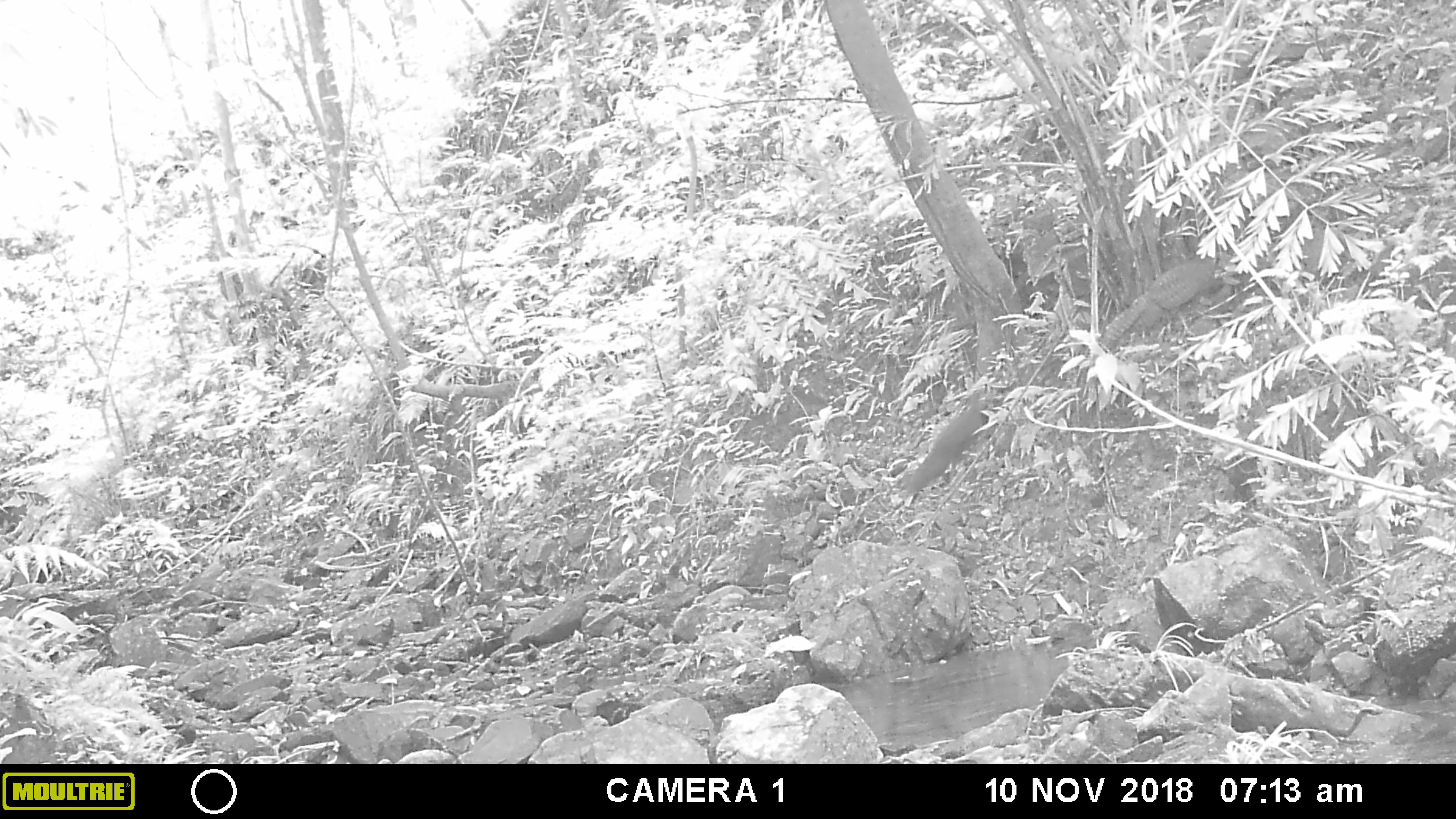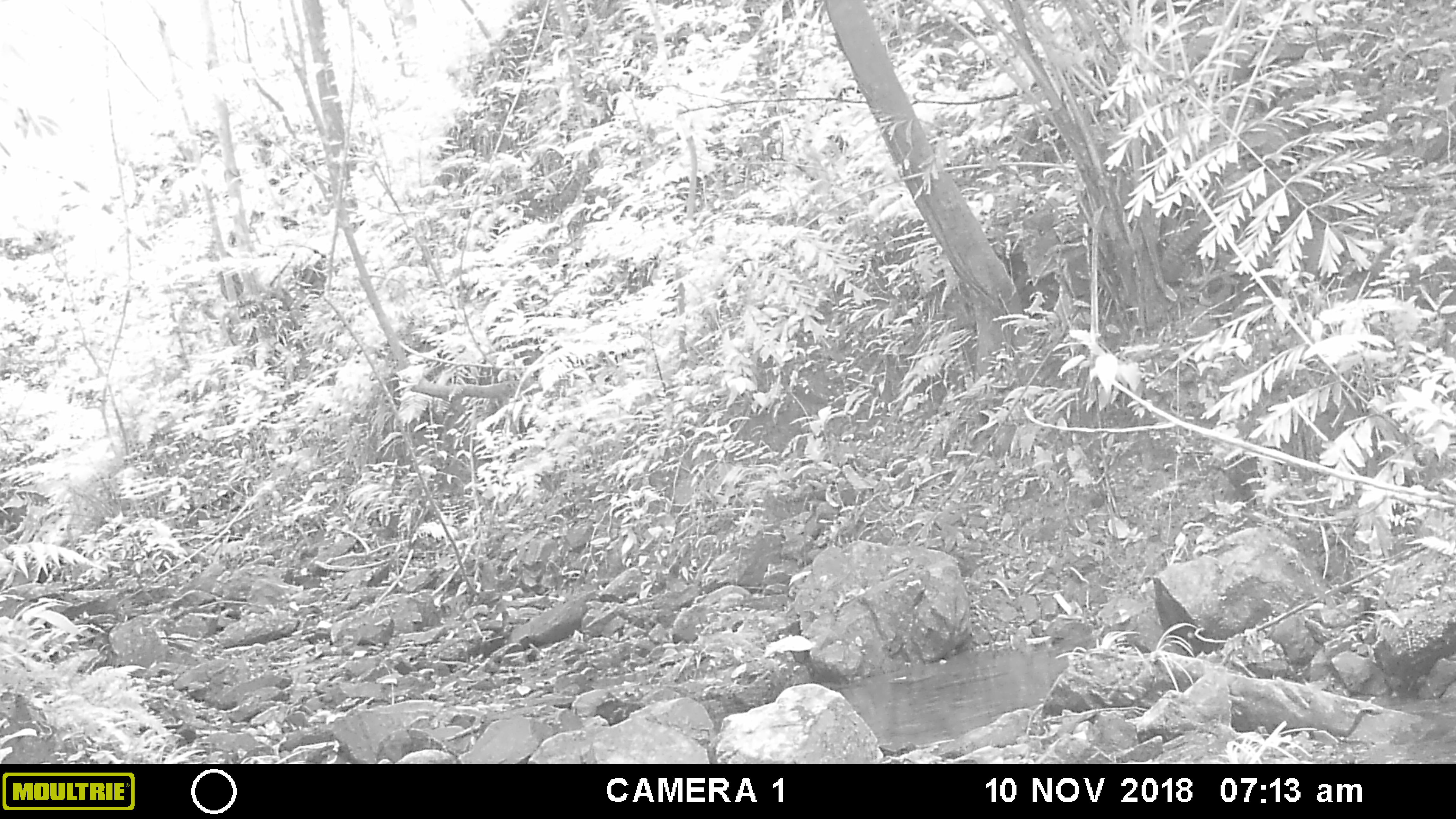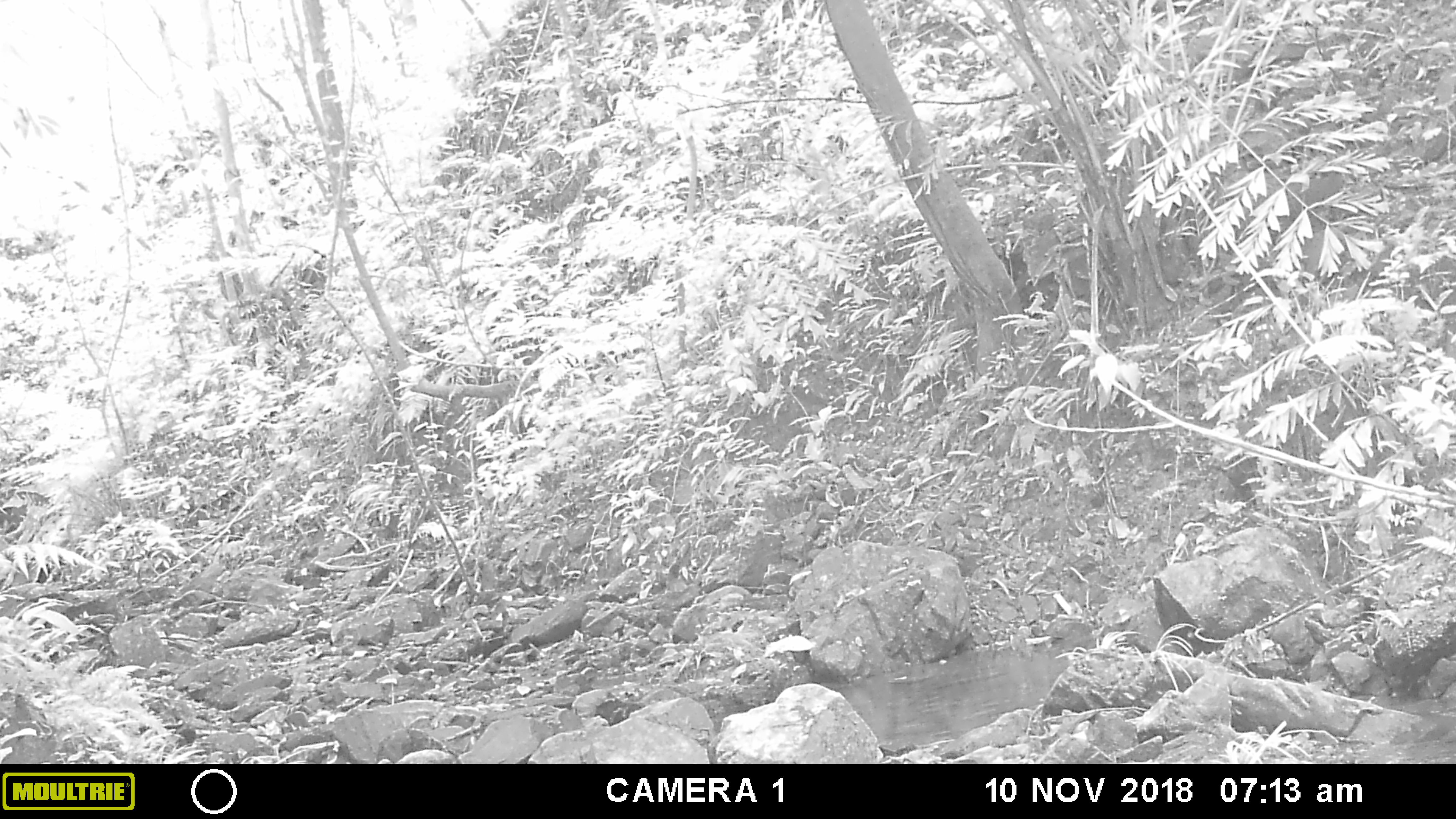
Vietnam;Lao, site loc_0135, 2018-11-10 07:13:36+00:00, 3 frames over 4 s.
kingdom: Animalia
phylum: Chordata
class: Aves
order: Galliformes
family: Phasianidae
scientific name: Phasianidae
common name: pheasant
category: unidentified pheasant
Unidentified pheasant (pheasant) (Phasianidae). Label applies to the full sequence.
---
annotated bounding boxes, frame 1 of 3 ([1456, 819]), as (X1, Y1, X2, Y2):
unidentified pheasant: (1099, 256, 1213, 347); (903, 403, 990, 493)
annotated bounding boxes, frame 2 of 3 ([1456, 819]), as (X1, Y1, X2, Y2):
unidentified pheasant: (1161, 214, 1209, 262)